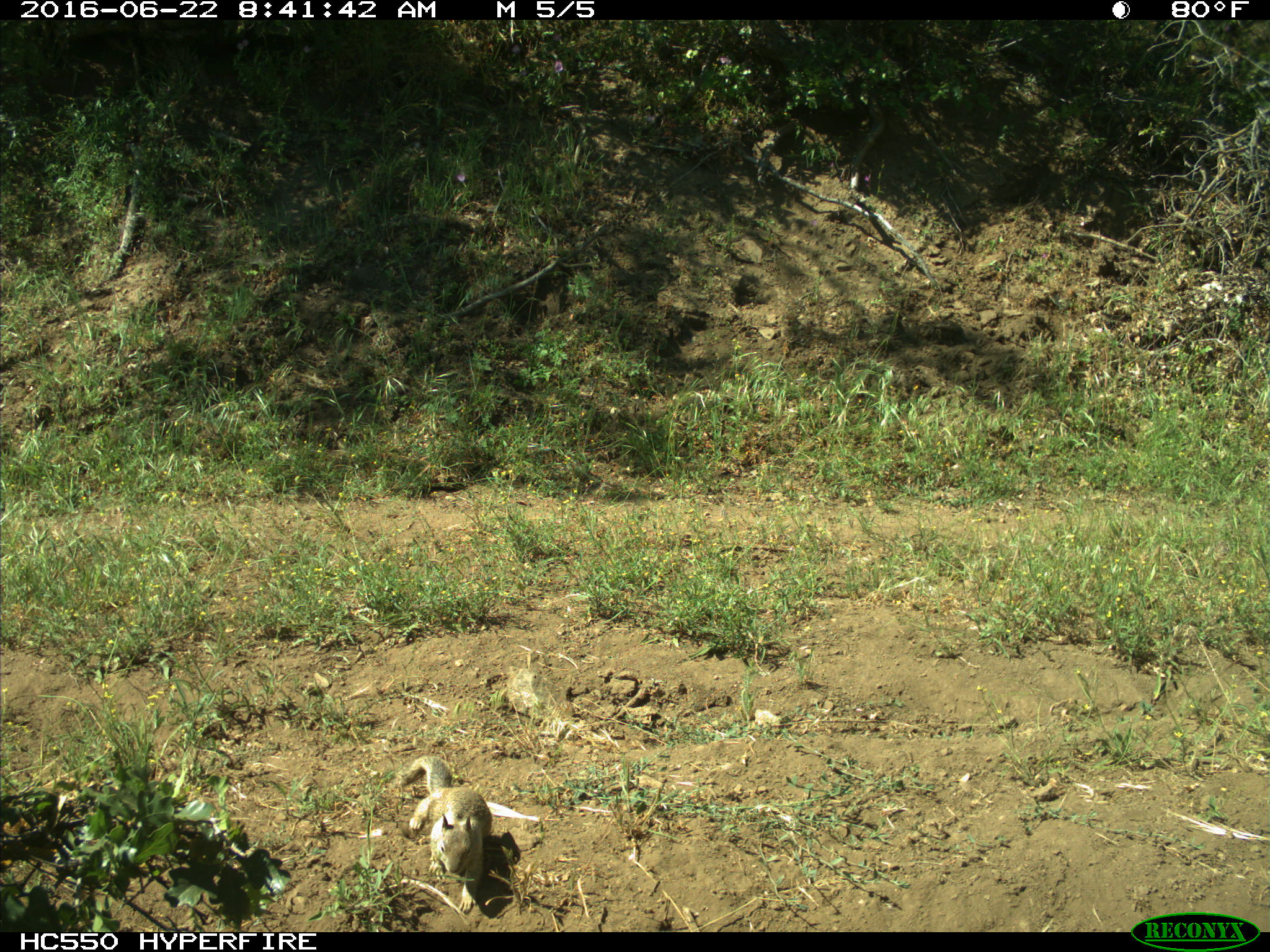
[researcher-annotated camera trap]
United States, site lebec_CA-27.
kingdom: Animalia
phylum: Chordata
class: Mammalia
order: Rodentia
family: Sciuridae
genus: Otospermophilus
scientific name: Otospermophilus beecheyi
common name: california ground squirrel